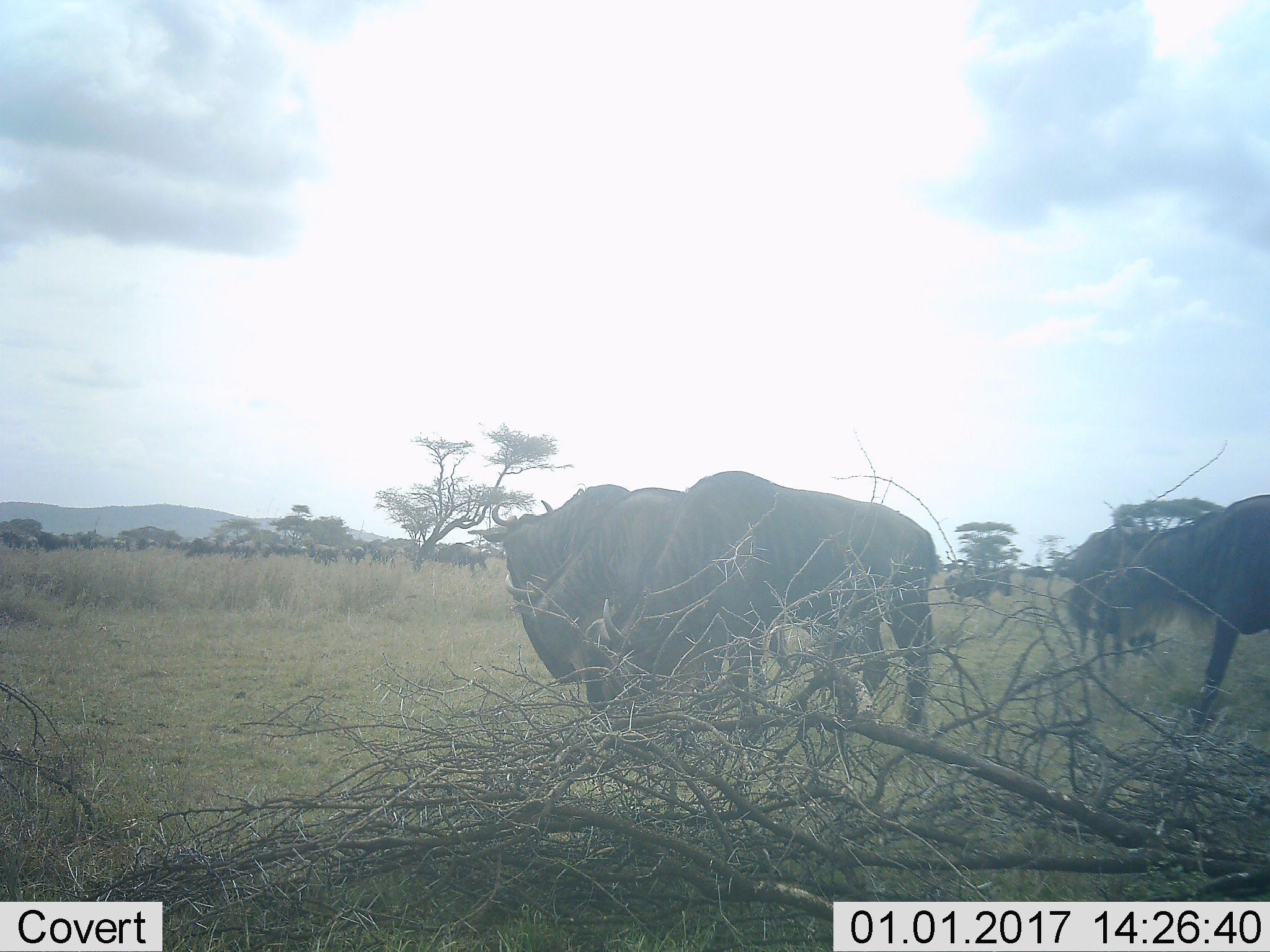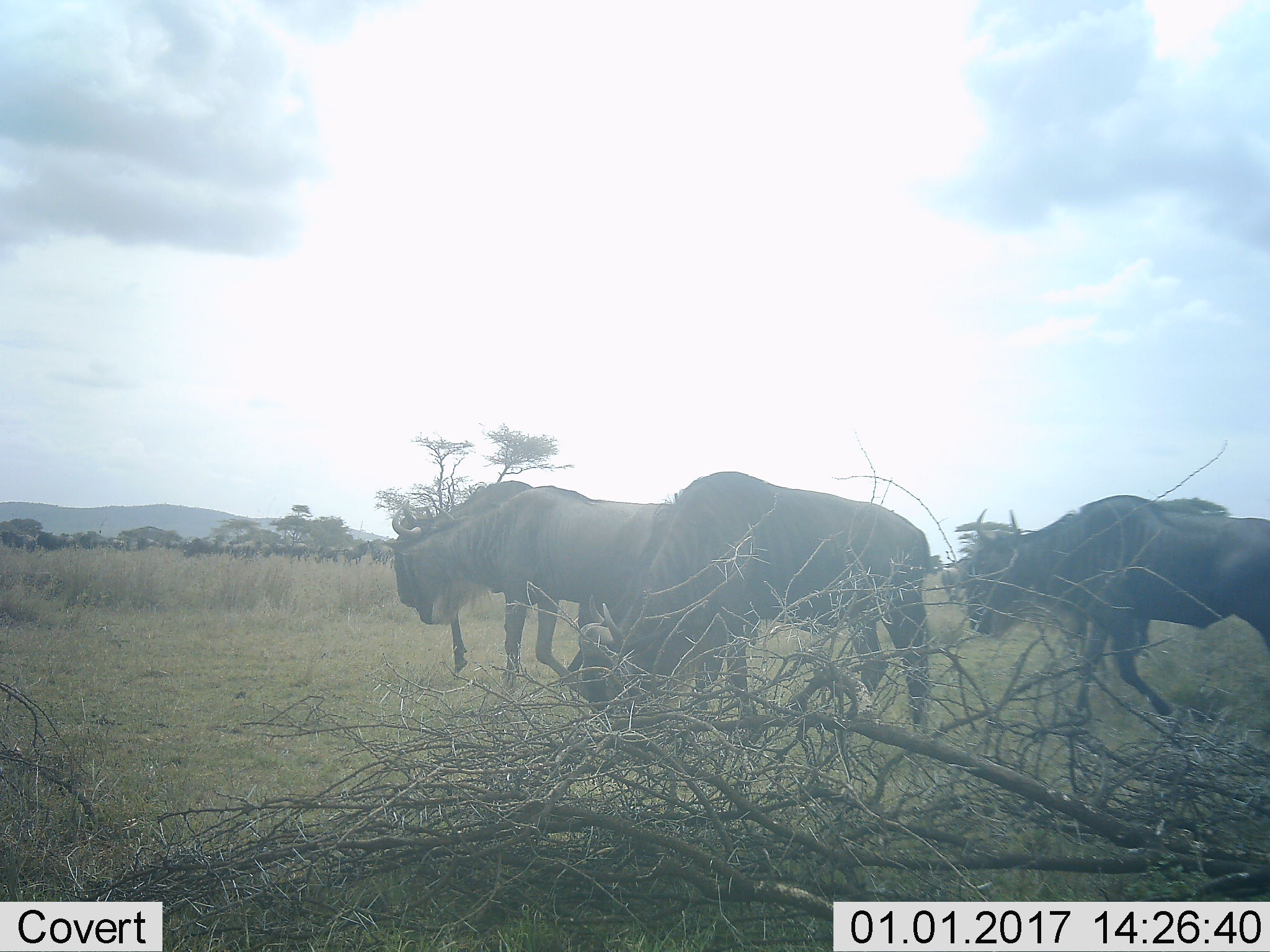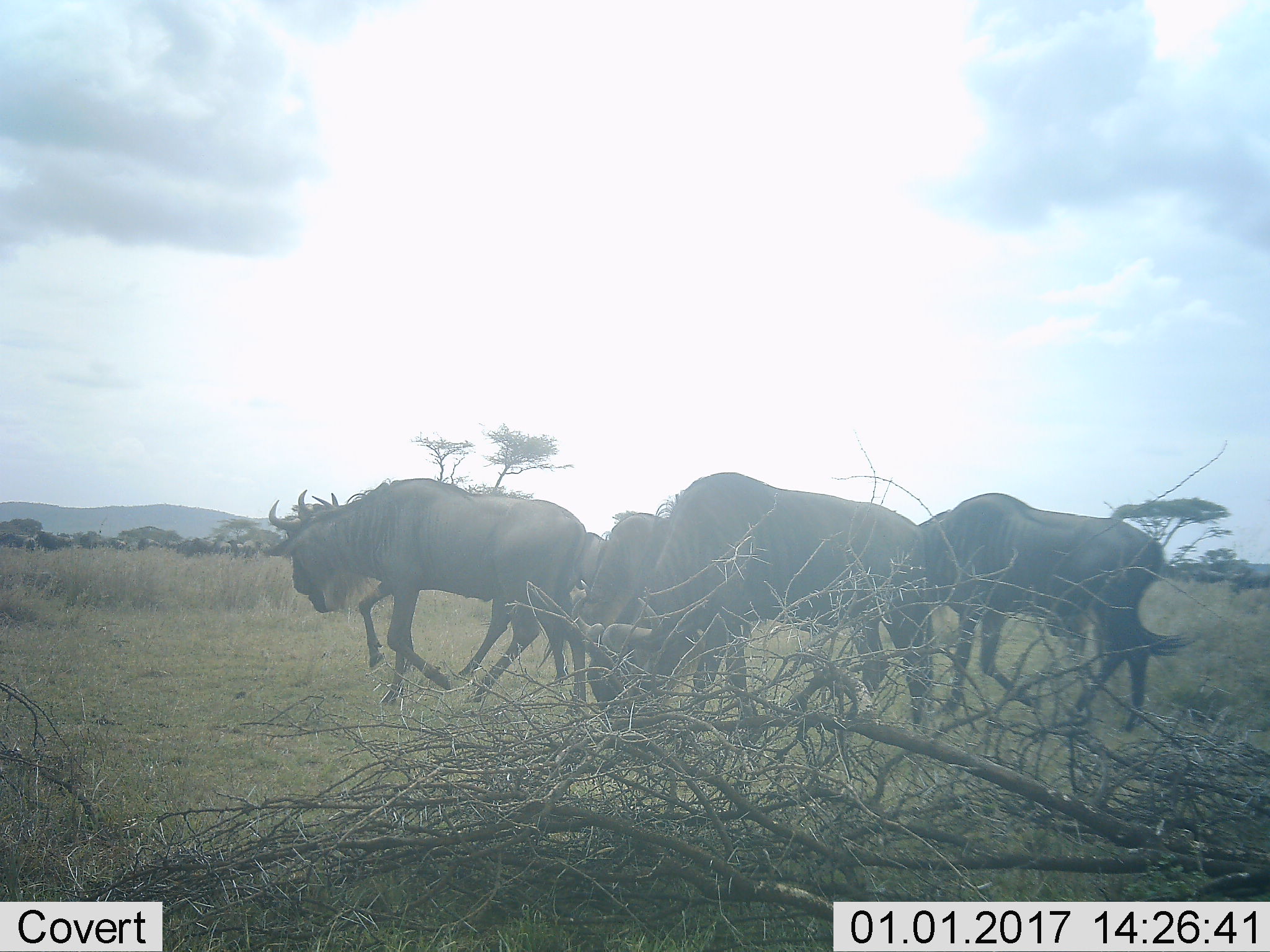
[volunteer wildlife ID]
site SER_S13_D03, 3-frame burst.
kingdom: Animalia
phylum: Chordata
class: Mammalia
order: Artiodactyla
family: Bovidae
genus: Connochaetes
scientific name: Connochaetes taurinus taurinus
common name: blue wildebeest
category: wildebeestblue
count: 11-50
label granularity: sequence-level